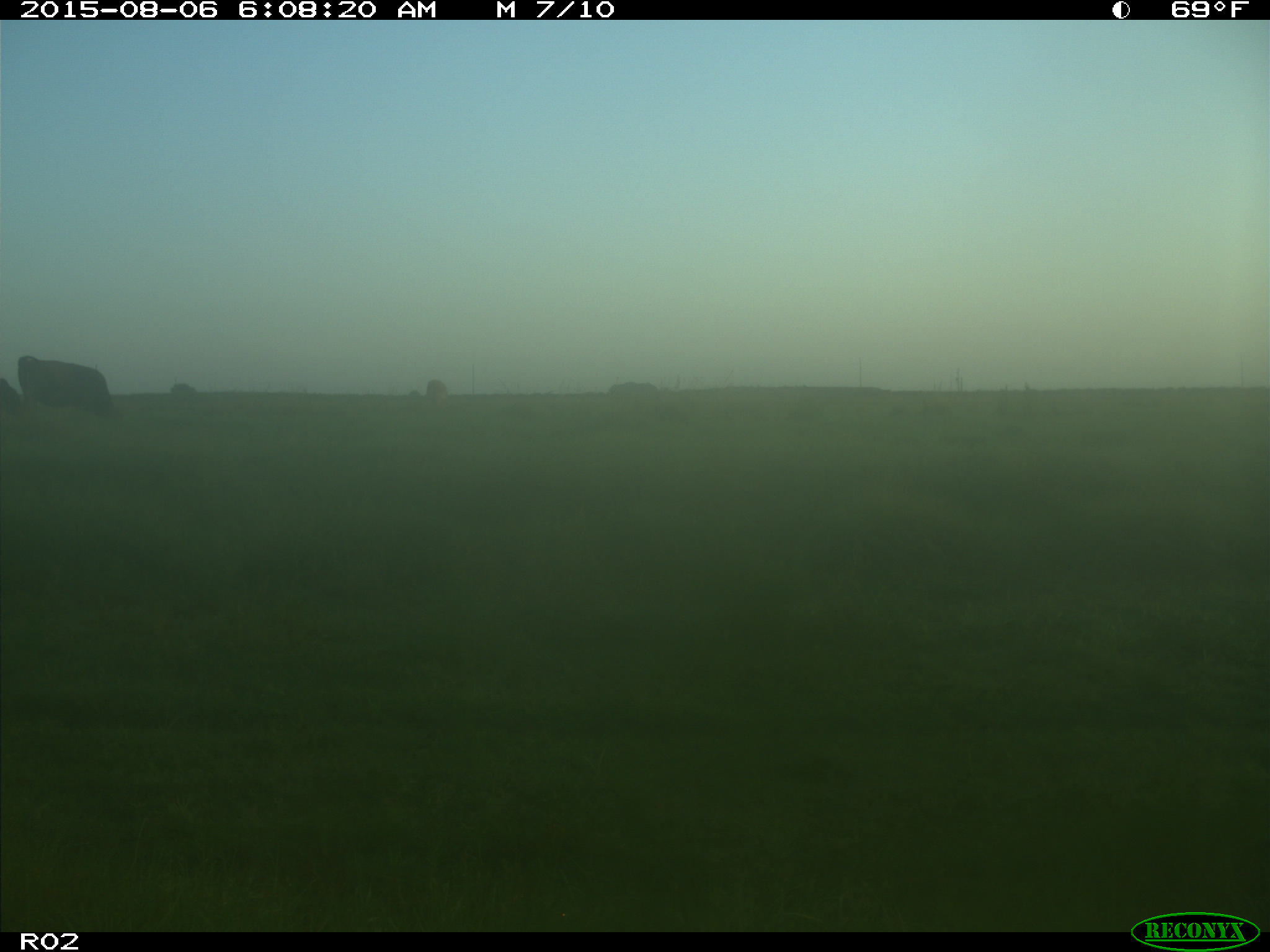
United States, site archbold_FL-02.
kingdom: Animalia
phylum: Chordata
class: Mammalia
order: Artiodactyla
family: Bovidae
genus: Bos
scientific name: Bos taurus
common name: domestic cow